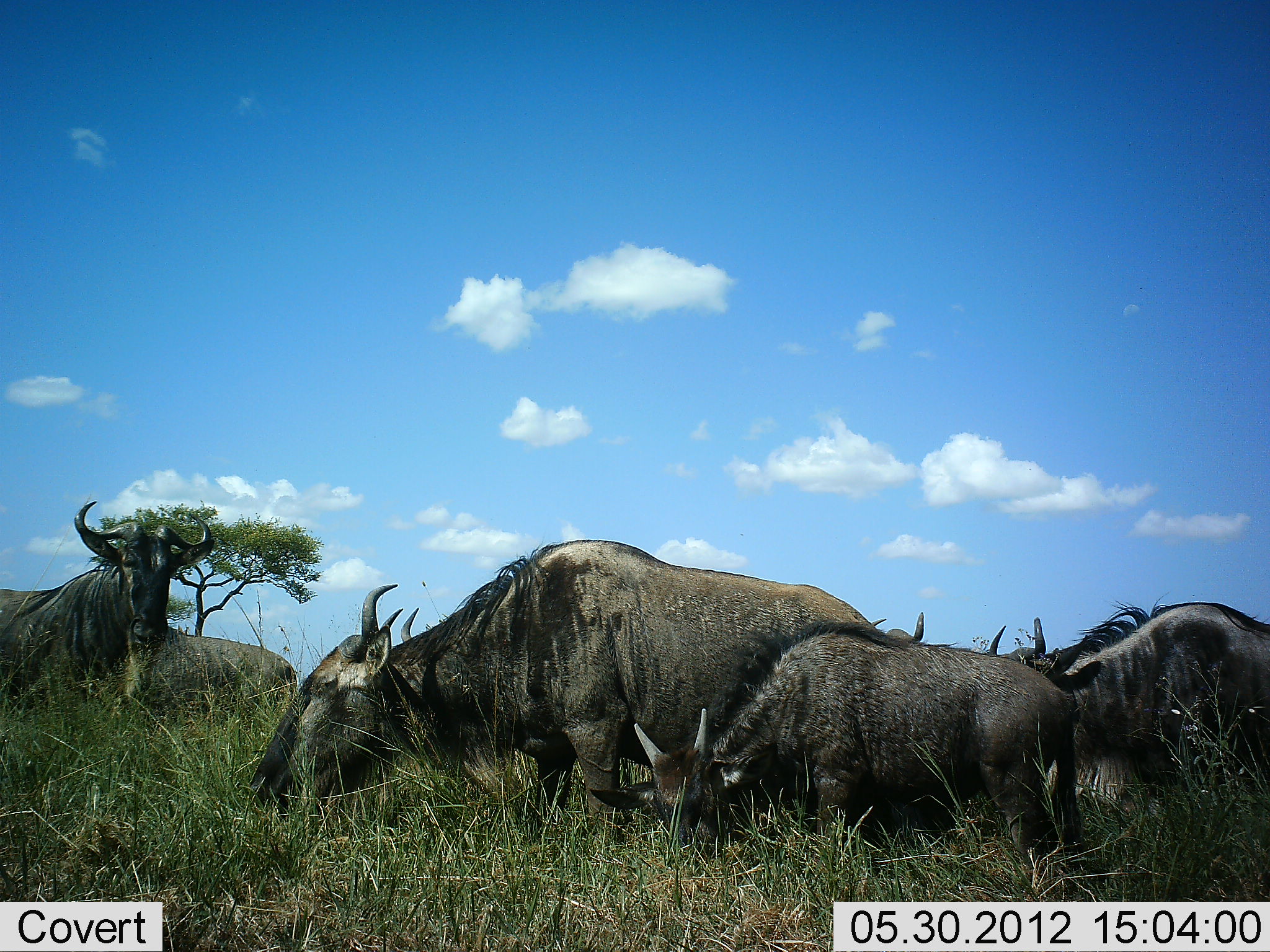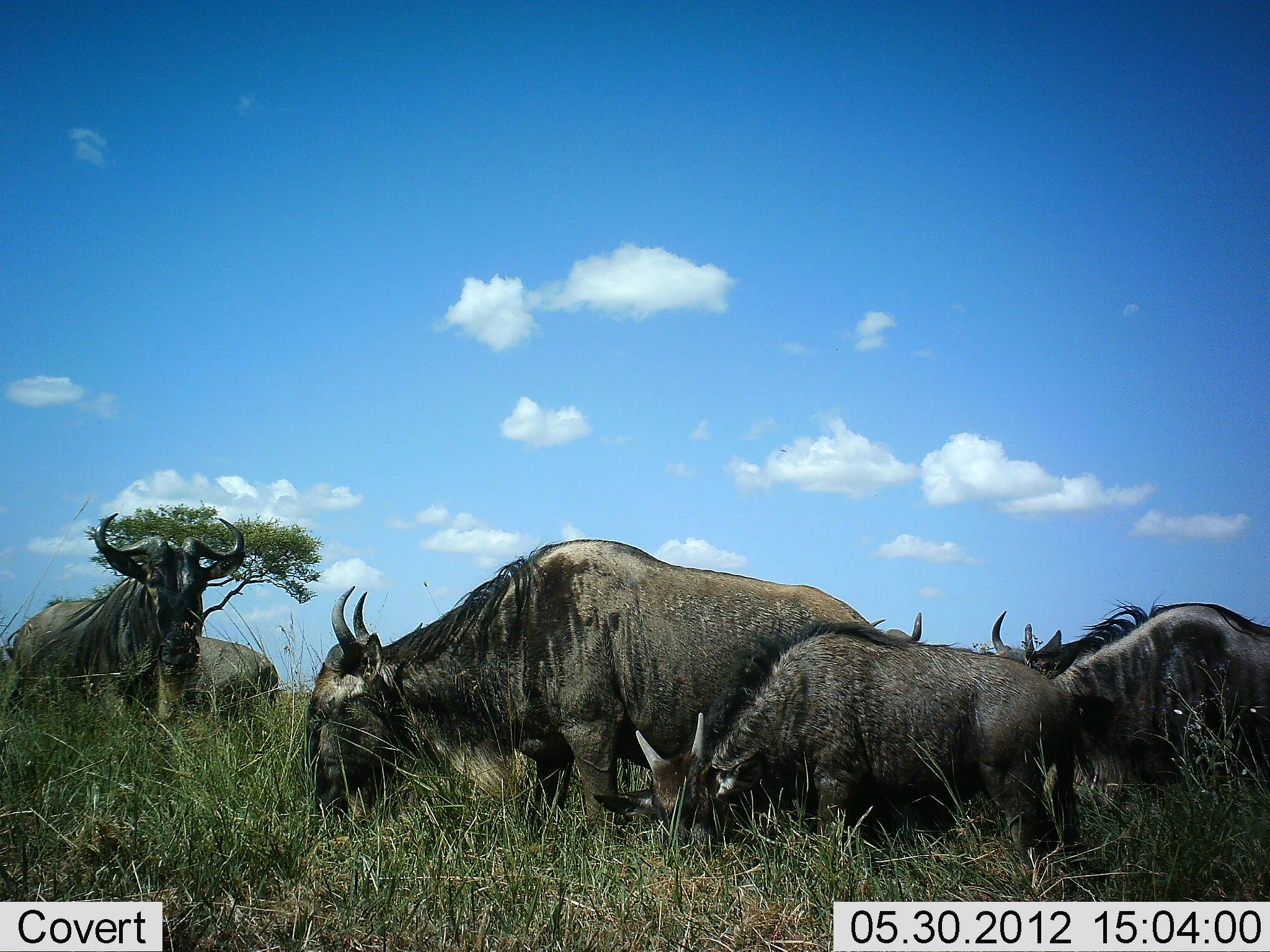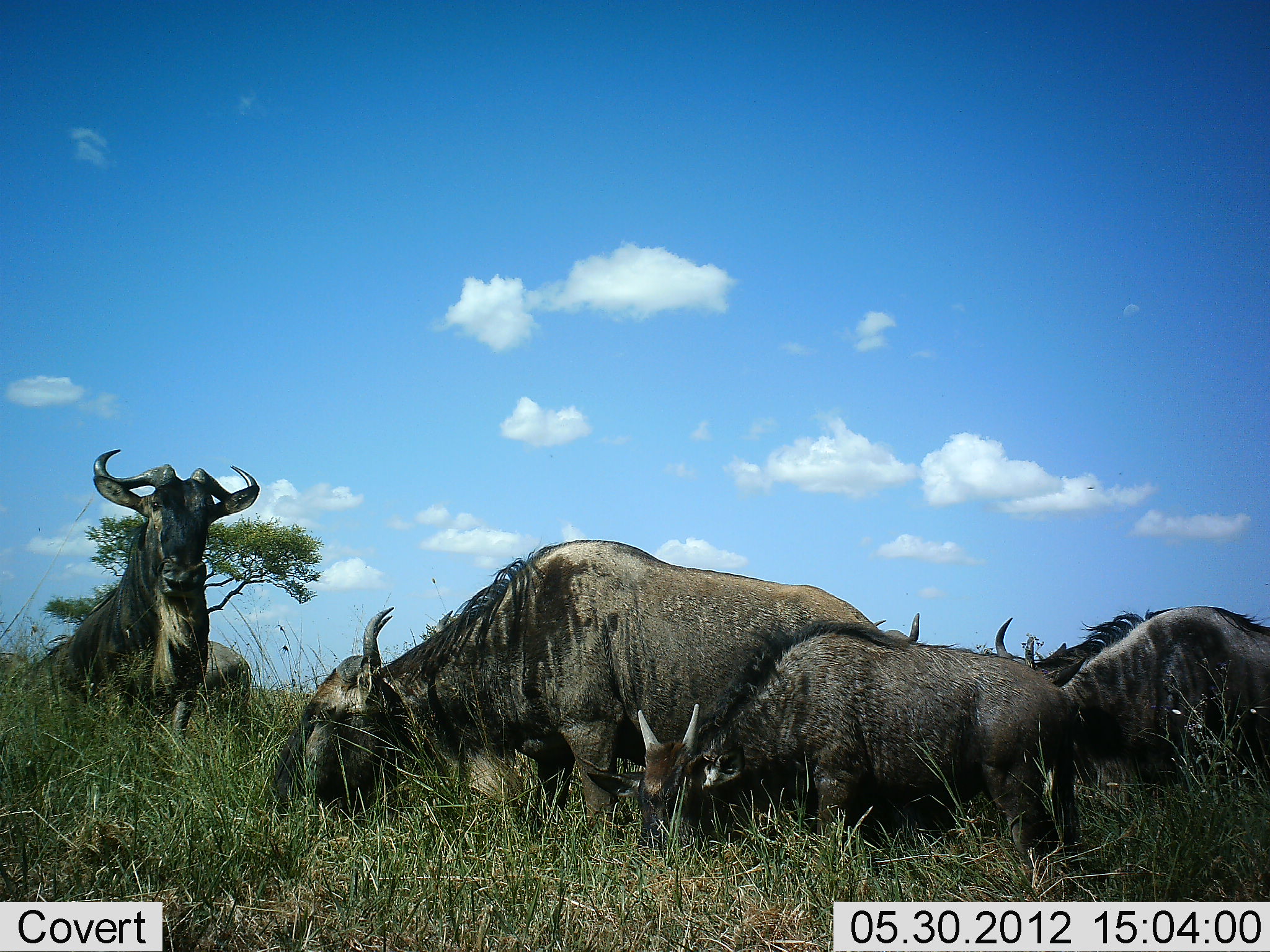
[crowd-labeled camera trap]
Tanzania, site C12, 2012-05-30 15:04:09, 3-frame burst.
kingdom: Animalia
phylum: Chordata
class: Mammalia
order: Artiodactyla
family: Bovidae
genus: Connochaetes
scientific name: Connochaetes taurinus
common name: blue wildebeest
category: wildebeest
Wildebeest (blue wildebeest) (Connochaetes taurinus), count 6. Behavior (volunteer vote fractions): standing 70%, resting 10%, moving 10%, interacting 0%. Young present (vote fraction): 70%. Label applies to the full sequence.